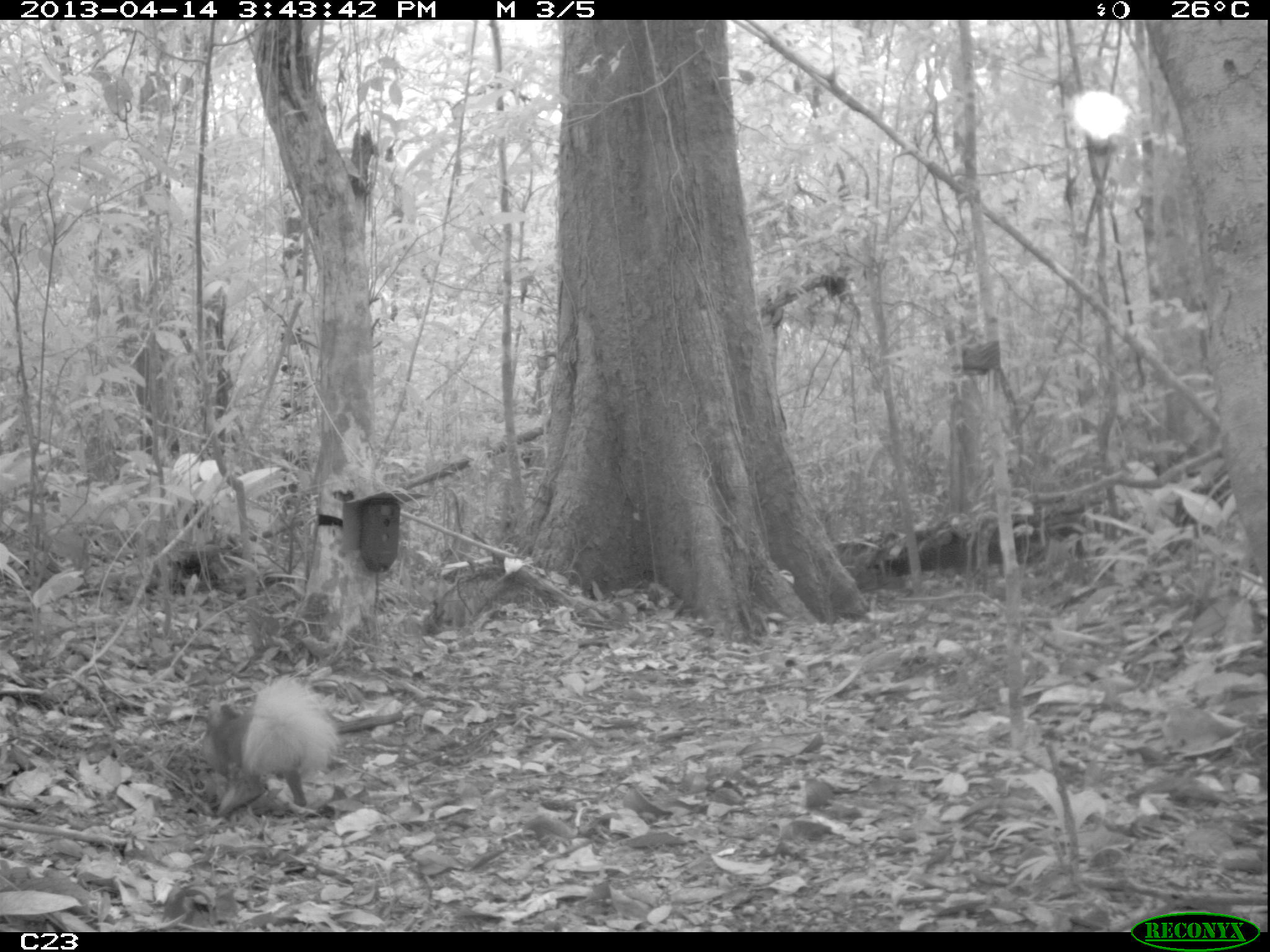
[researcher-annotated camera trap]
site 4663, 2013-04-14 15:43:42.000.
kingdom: Animalia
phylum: Chordata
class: Mammalia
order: Rodentia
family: Dasyproctidae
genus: Dasyprocta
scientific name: Dasyprocta leporina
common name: red-rumped agouti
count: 1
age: adult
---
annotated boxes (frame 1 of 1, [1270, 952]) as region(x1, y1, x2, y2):
dasyprocta leporina: region(201, 673, 341, 825)